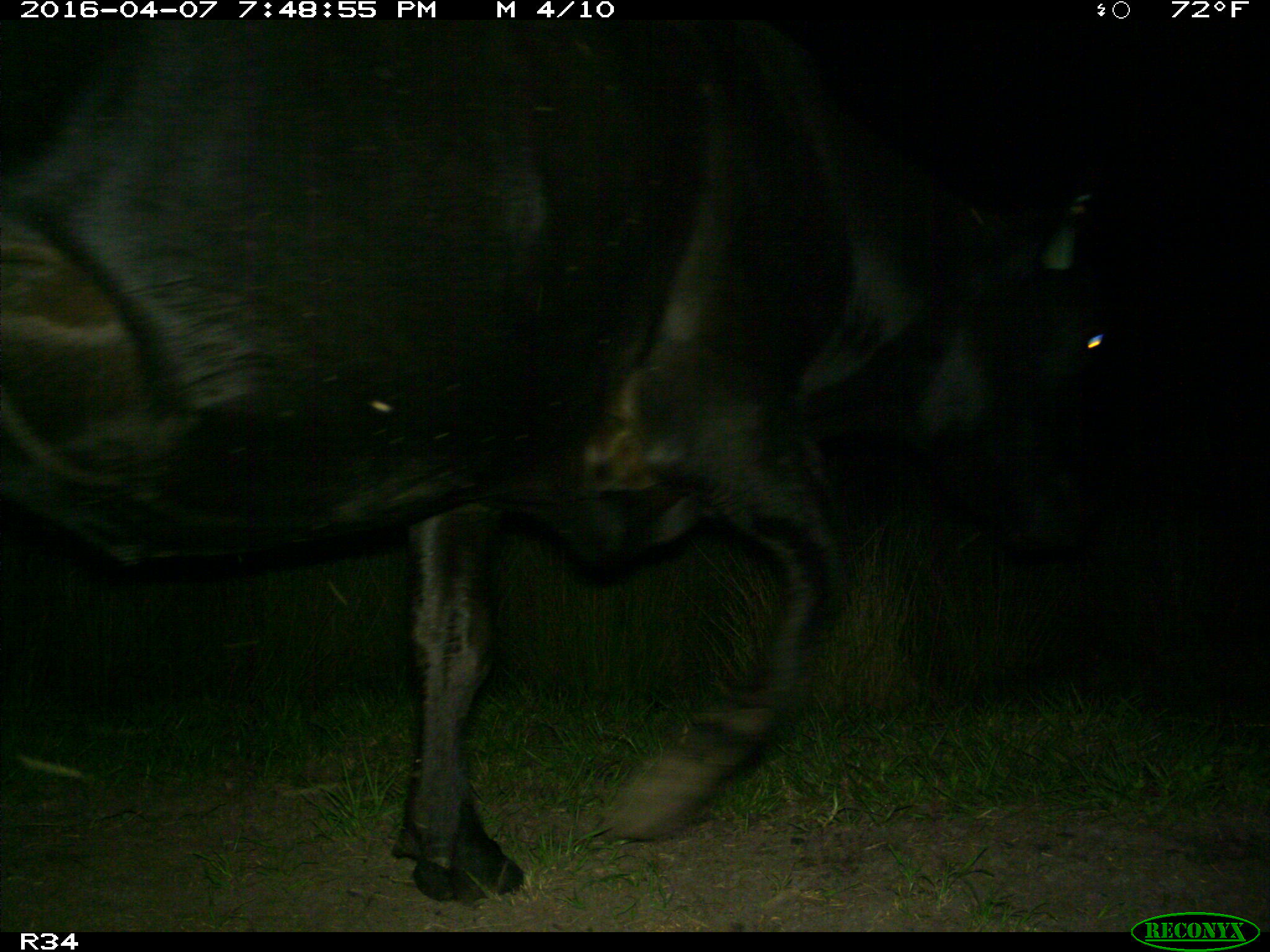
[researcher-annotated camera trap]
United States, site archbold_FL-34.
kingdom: Animalia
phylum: Chordata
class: Mammalia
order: Artiodactyla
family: Bovidae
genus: Bos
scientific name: Bos taurus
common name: domestic cow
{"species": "Bos taurus (domestic cow)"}